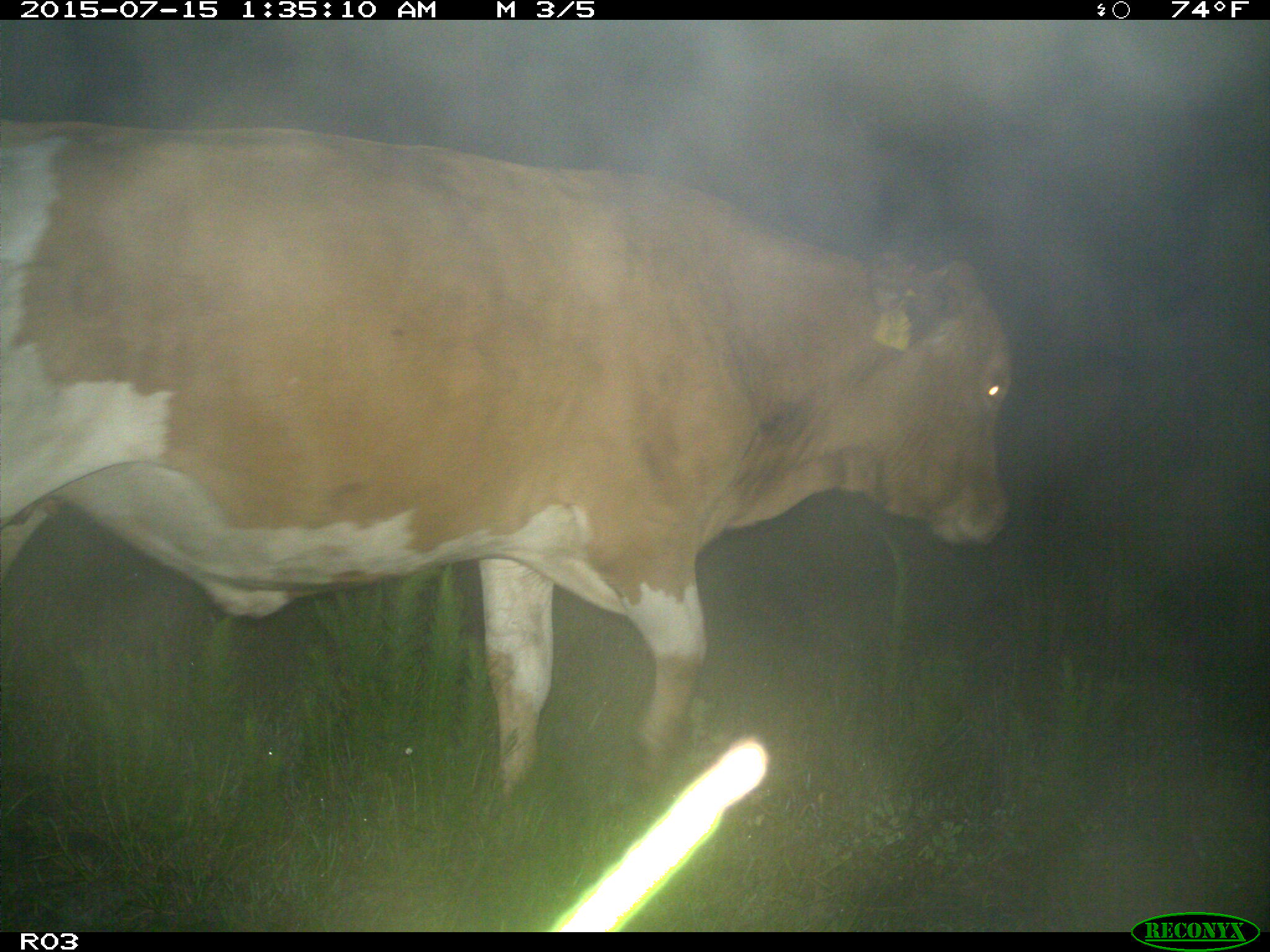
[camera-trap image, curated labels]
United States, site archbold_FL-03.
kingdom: Animalia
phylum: Chordata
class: Mammalia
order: Artiodactyla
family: Bovidae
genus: Bos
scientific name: Bos taurus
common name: domestic cow